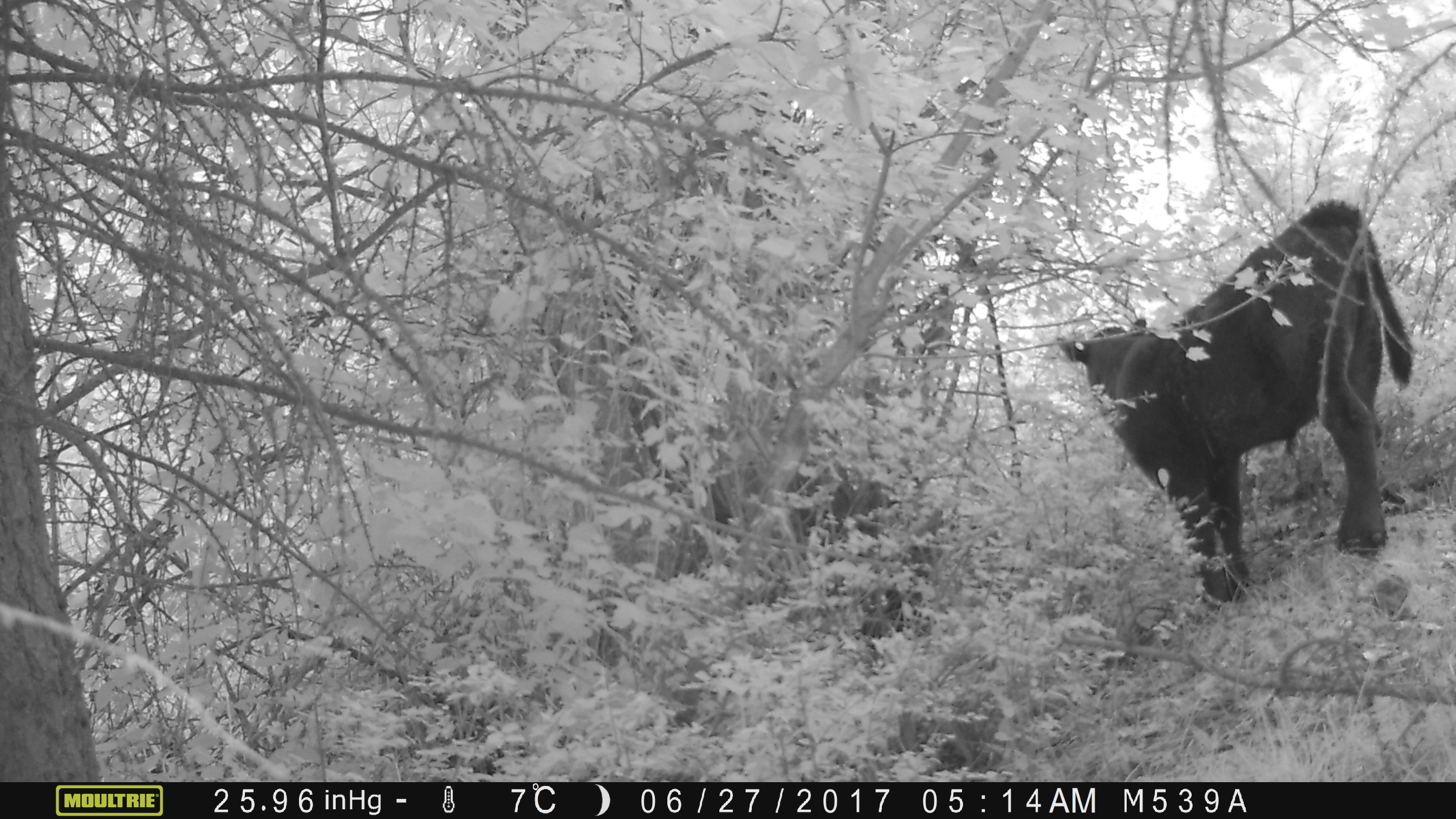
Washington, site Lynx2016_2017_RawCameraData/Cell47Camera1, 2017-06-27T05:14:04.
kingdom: Animalia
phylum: Chordata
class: Mammalia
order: Artiodactyla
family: Bovidae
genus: Bos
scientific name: Bos taurus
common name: domestic cattle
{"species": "domestic cattle (Bos taurus)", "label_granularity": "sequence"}